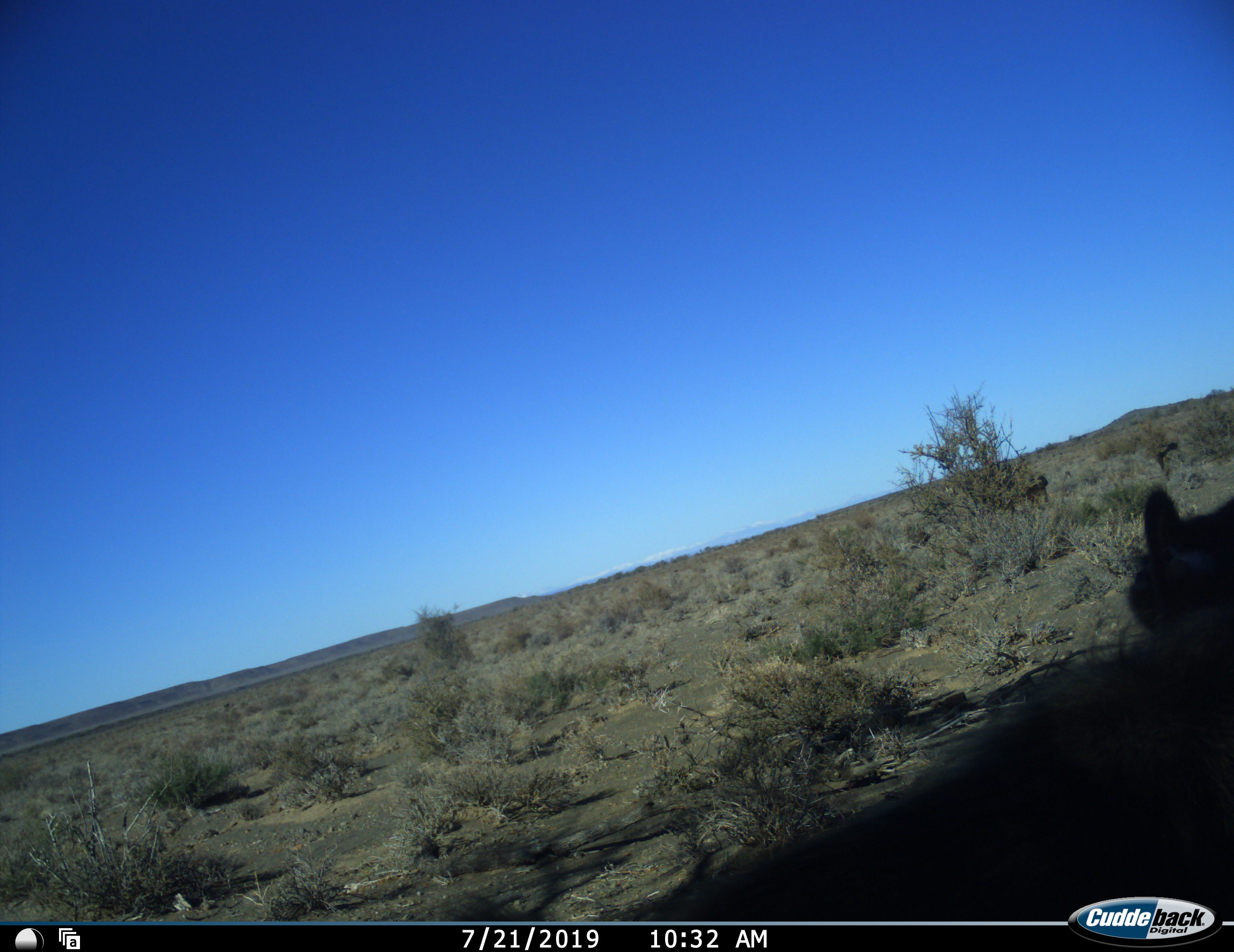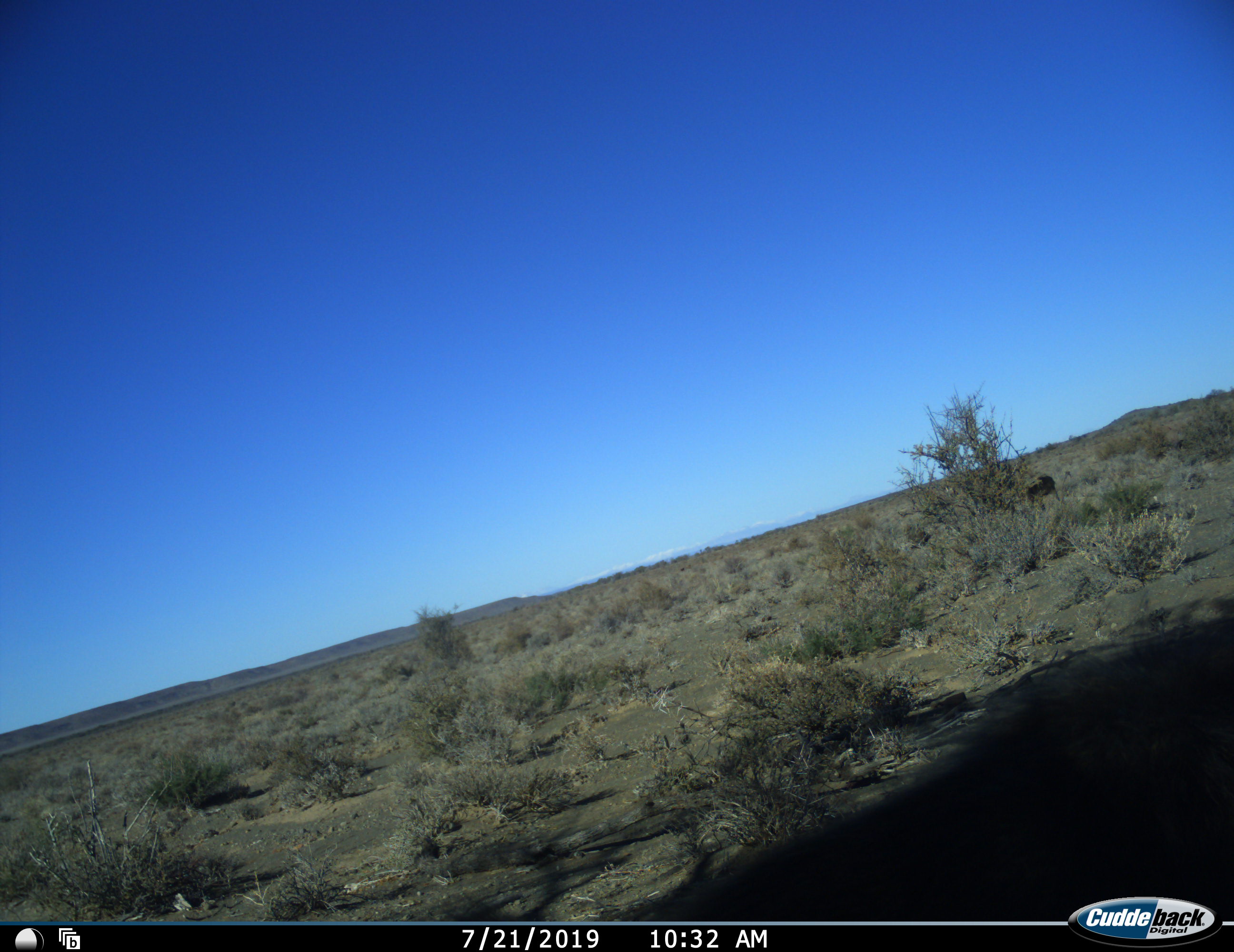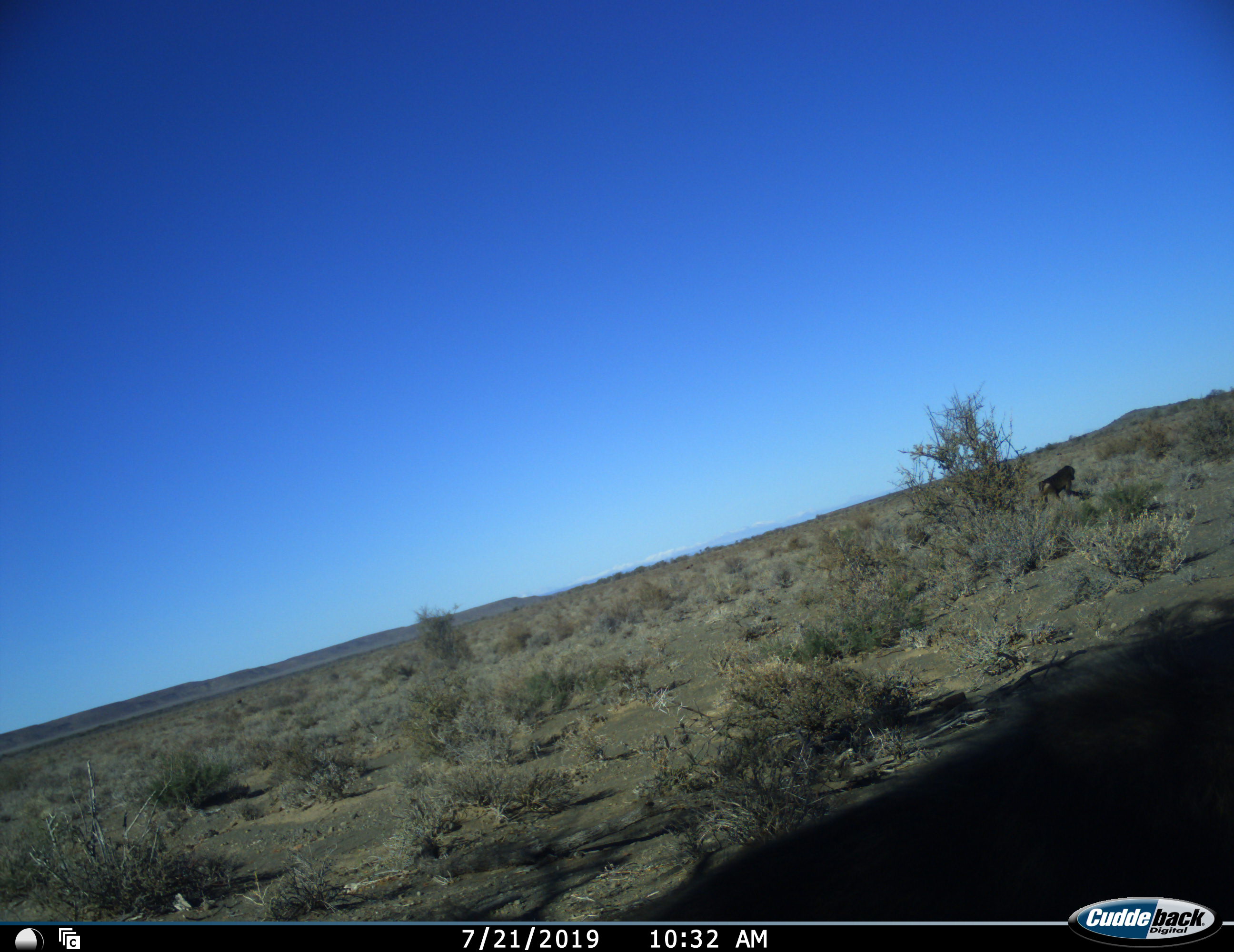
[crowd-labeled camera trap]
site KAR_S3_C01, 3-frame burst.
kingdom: Animalia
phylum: Chordata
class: Mammalia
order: Primates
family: Cercopithecidae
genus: Papio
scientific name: Papio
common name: baboon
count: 3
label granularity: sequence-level